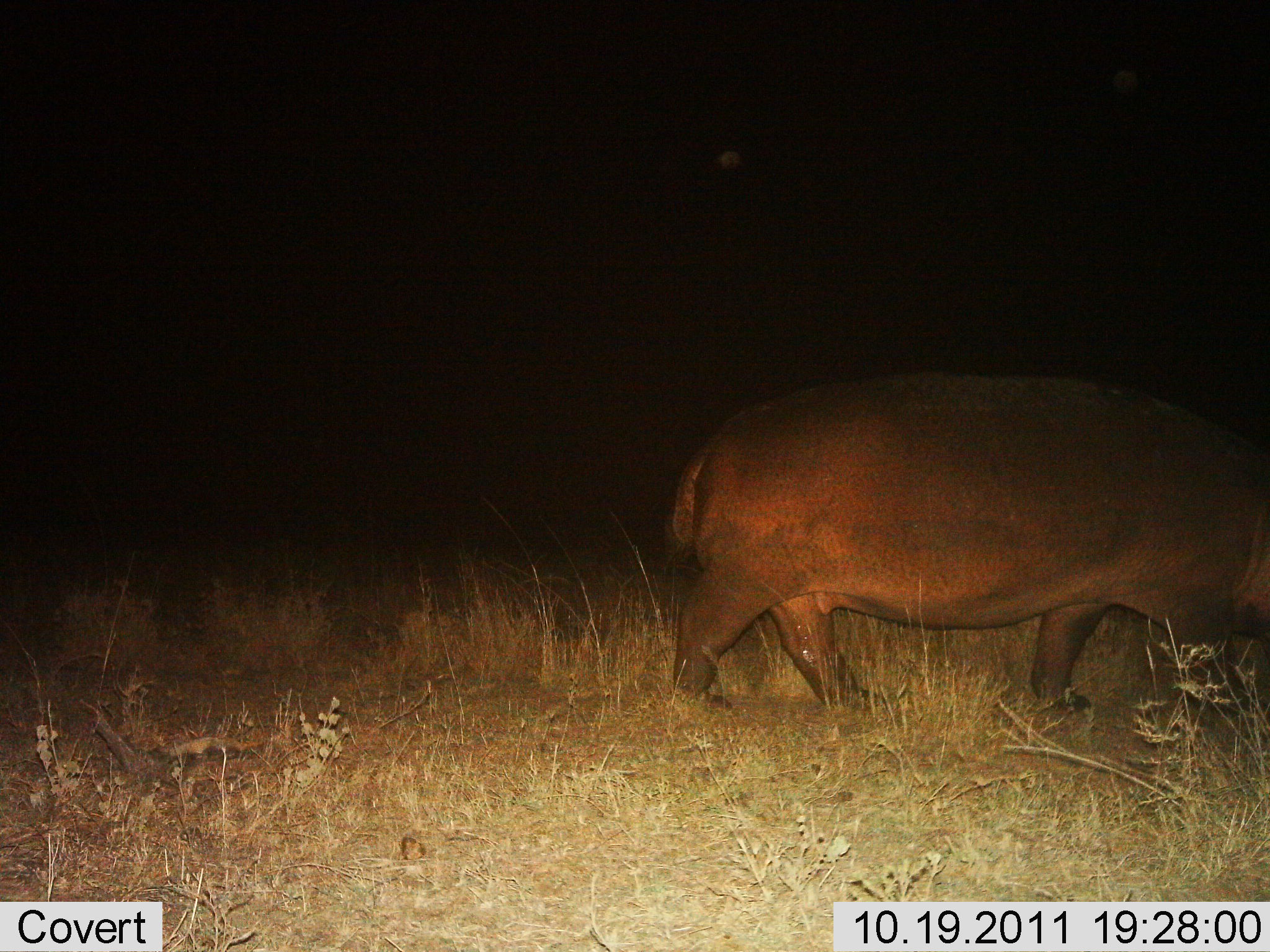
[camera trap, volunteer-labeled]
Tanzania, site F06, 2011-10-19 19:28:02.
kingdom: Animalia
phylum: Chordata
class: Mammalia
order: Artiodactyla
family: Hippopotamidae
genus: Hippopotamus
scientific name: Hippopotamus amphibius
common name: hippopotamus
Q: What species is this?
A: Hippopotamus (Hippopotamus amphibius).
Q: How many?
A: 1.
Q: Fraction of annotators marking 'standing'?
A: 11%.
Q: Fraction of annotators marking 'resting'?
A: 0%.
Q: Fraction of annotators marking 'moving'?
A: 89%.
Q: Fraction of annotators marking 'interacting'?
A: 0%.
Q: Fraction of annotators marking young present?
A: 0%.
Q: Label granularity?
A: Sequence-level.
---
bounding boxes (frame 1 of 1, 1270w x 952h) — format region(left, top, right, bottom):
animal: region(662, 370, 1270, 710)